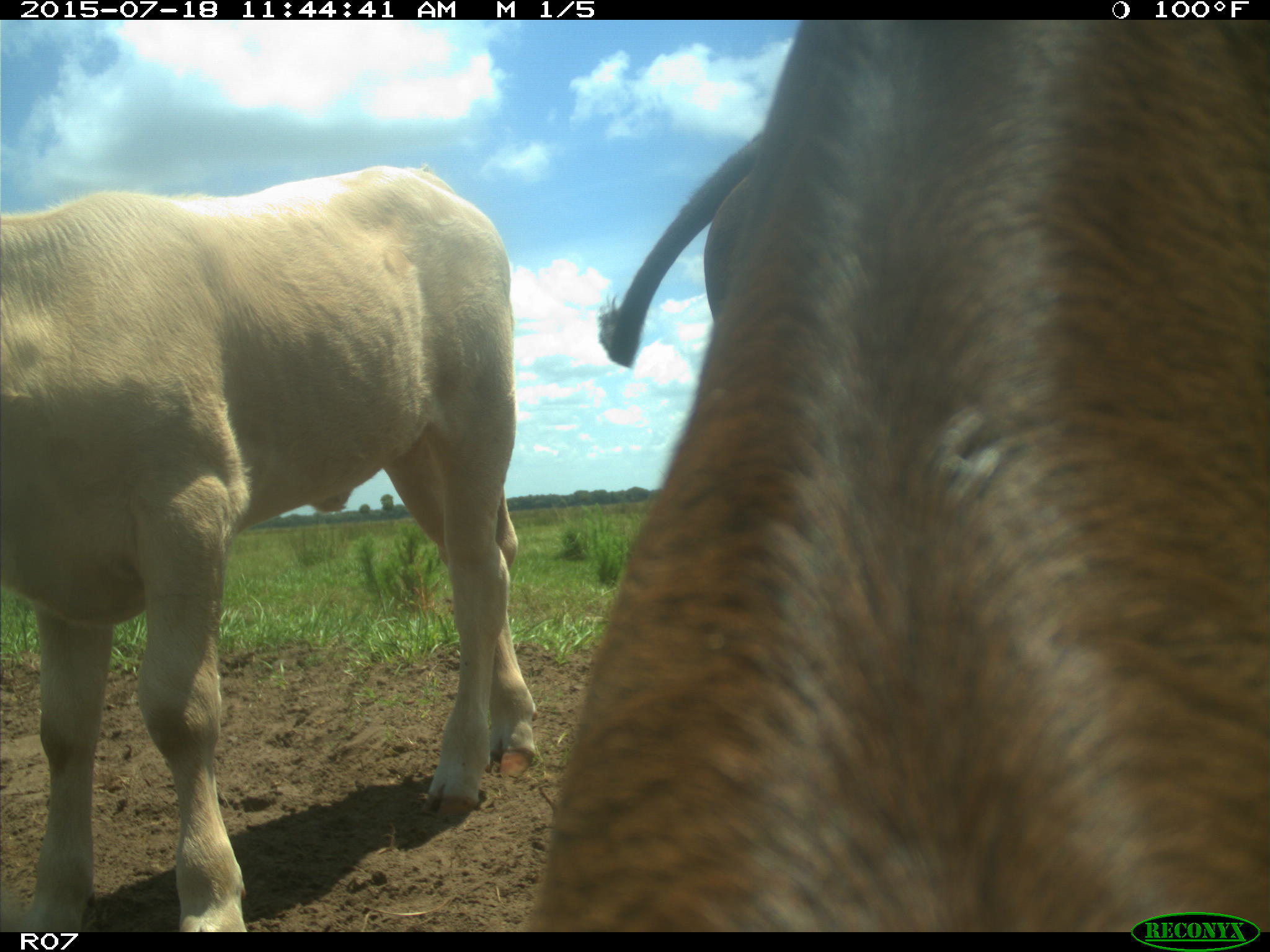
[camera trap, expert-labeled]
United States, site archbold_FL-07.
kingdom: Animalia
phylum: Chordata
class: Mammalia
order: Artiodactyla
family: Bovidae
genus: Bos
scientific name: Bos taurus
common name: domestic cow